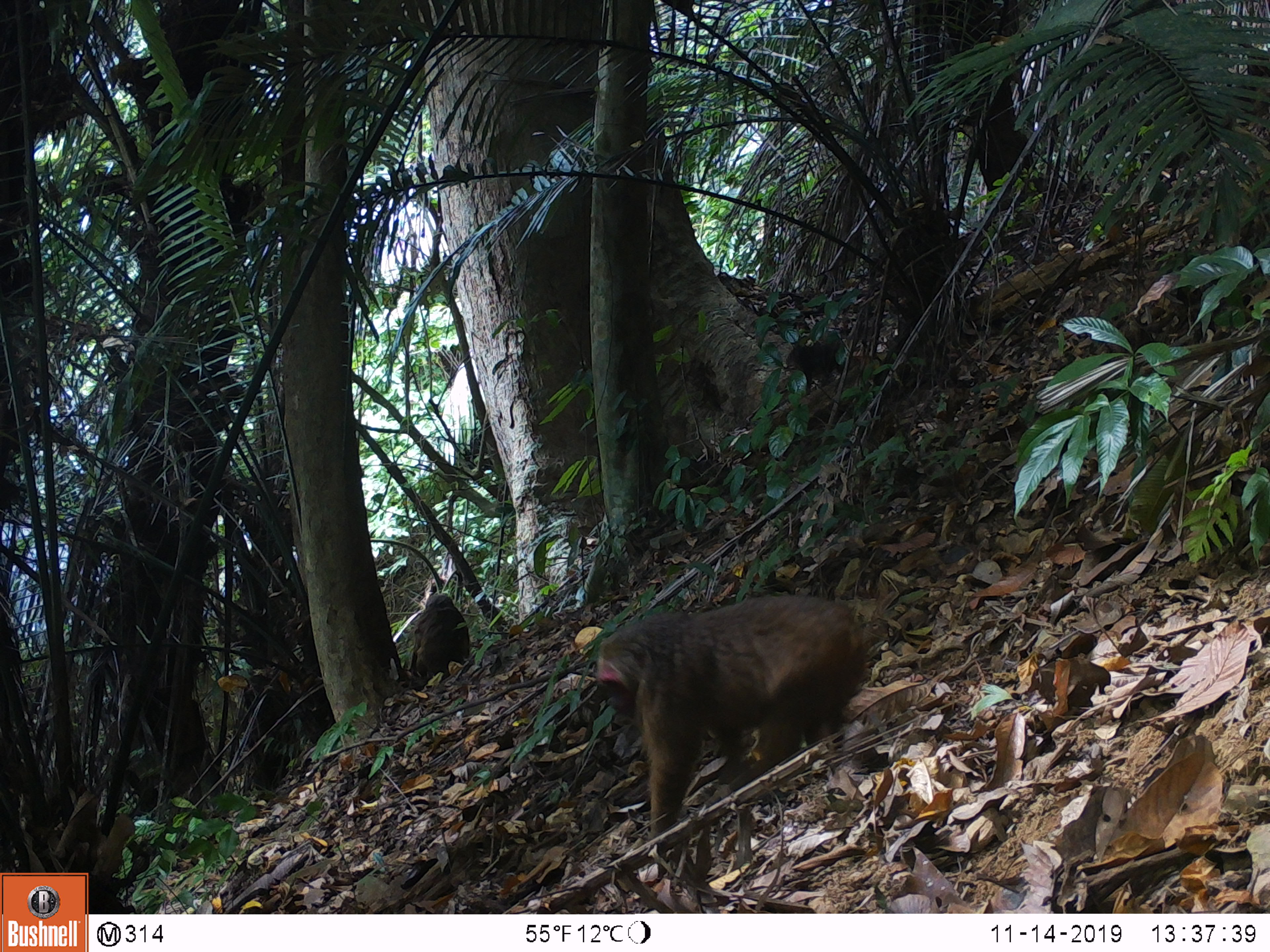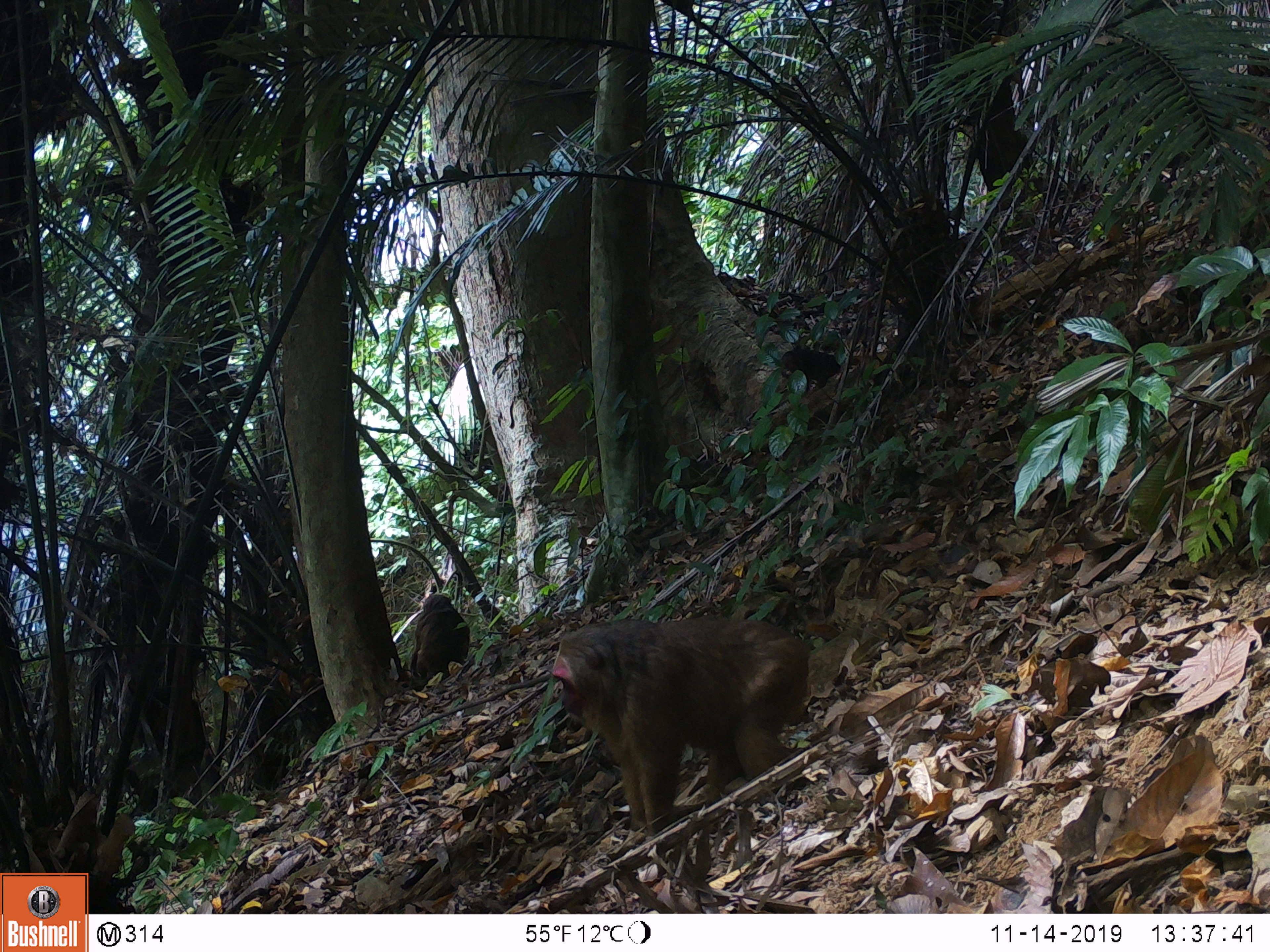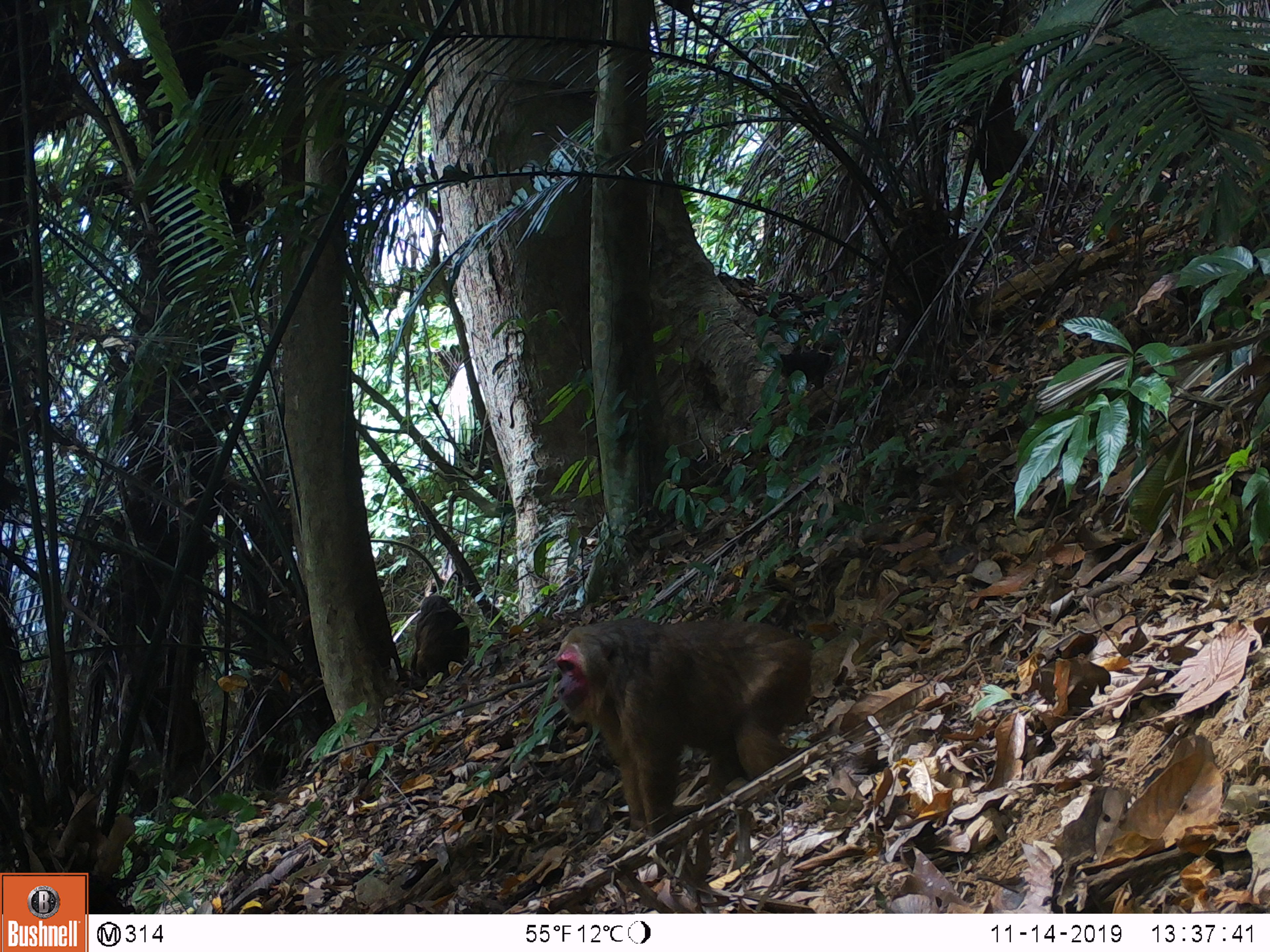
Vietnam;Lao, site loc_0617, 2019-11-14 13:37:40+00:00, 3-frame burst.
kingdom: Animalia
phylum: Chordata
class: Mammalia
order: Primates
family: Cercopithecidae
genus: Macaca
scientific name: Macaca arctoides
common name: stump-tailed macaque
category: stump tailed macaque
Stump tailed macaque (stump-tailed macaque) (Macaca arctoides). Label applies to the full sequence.